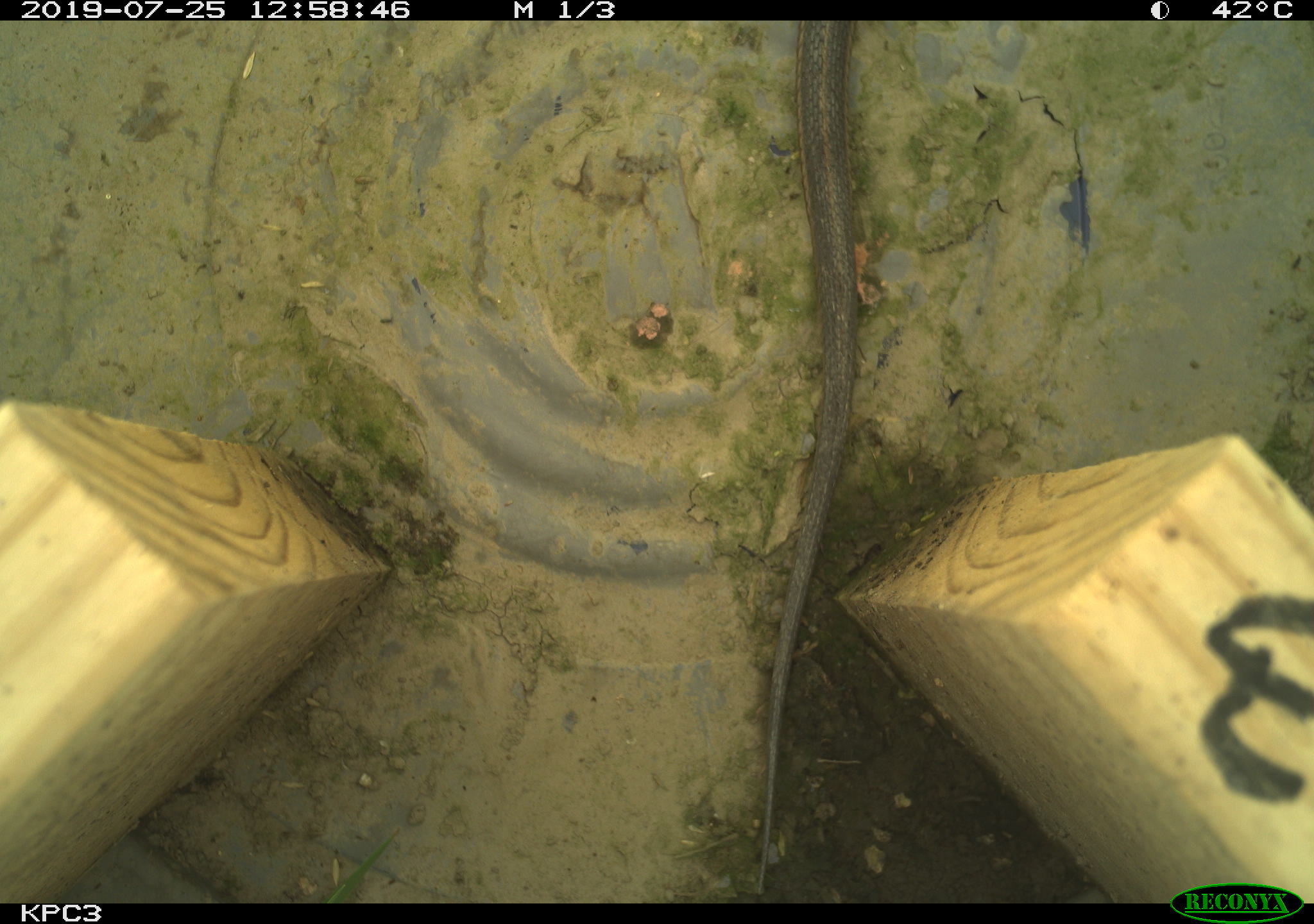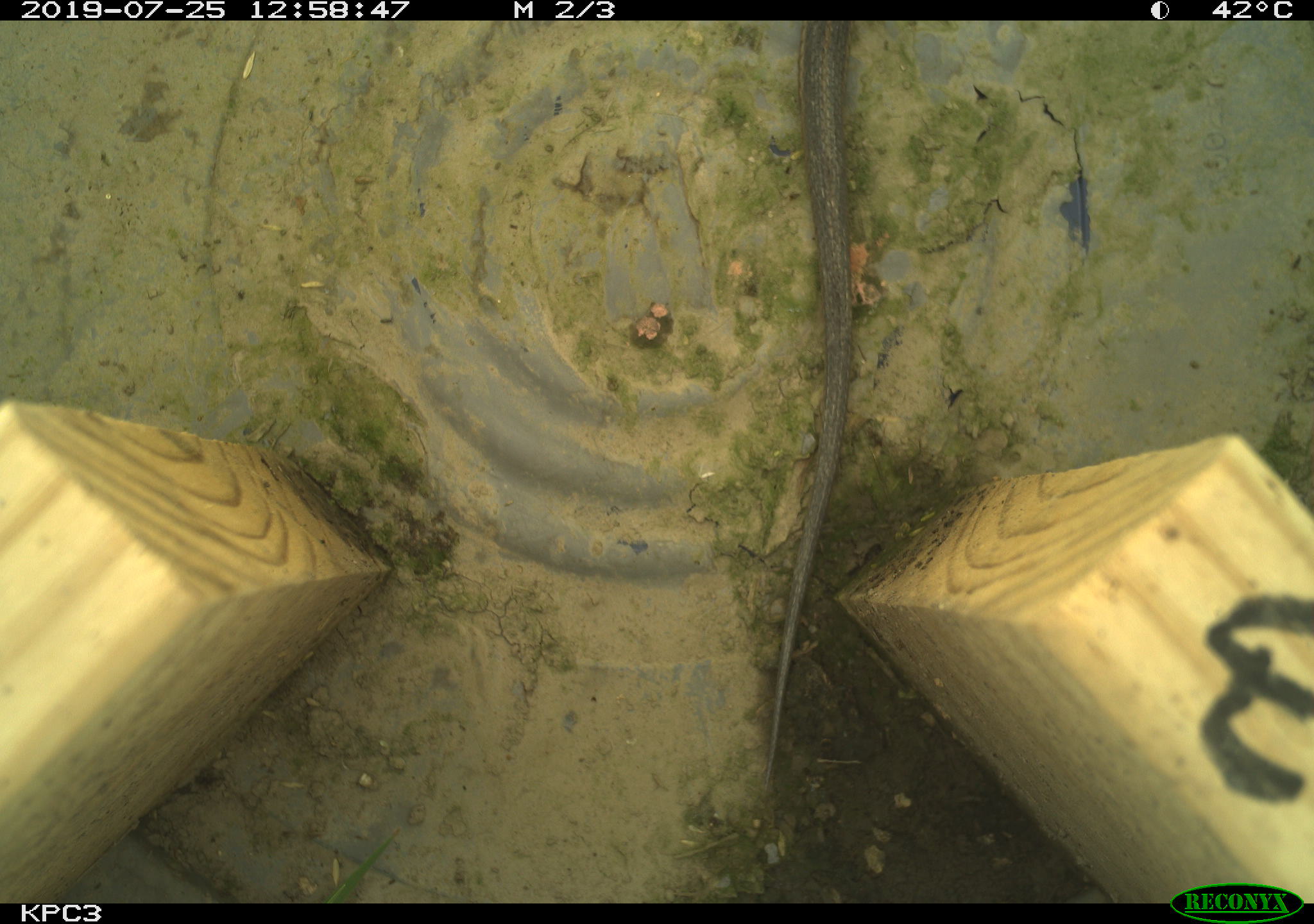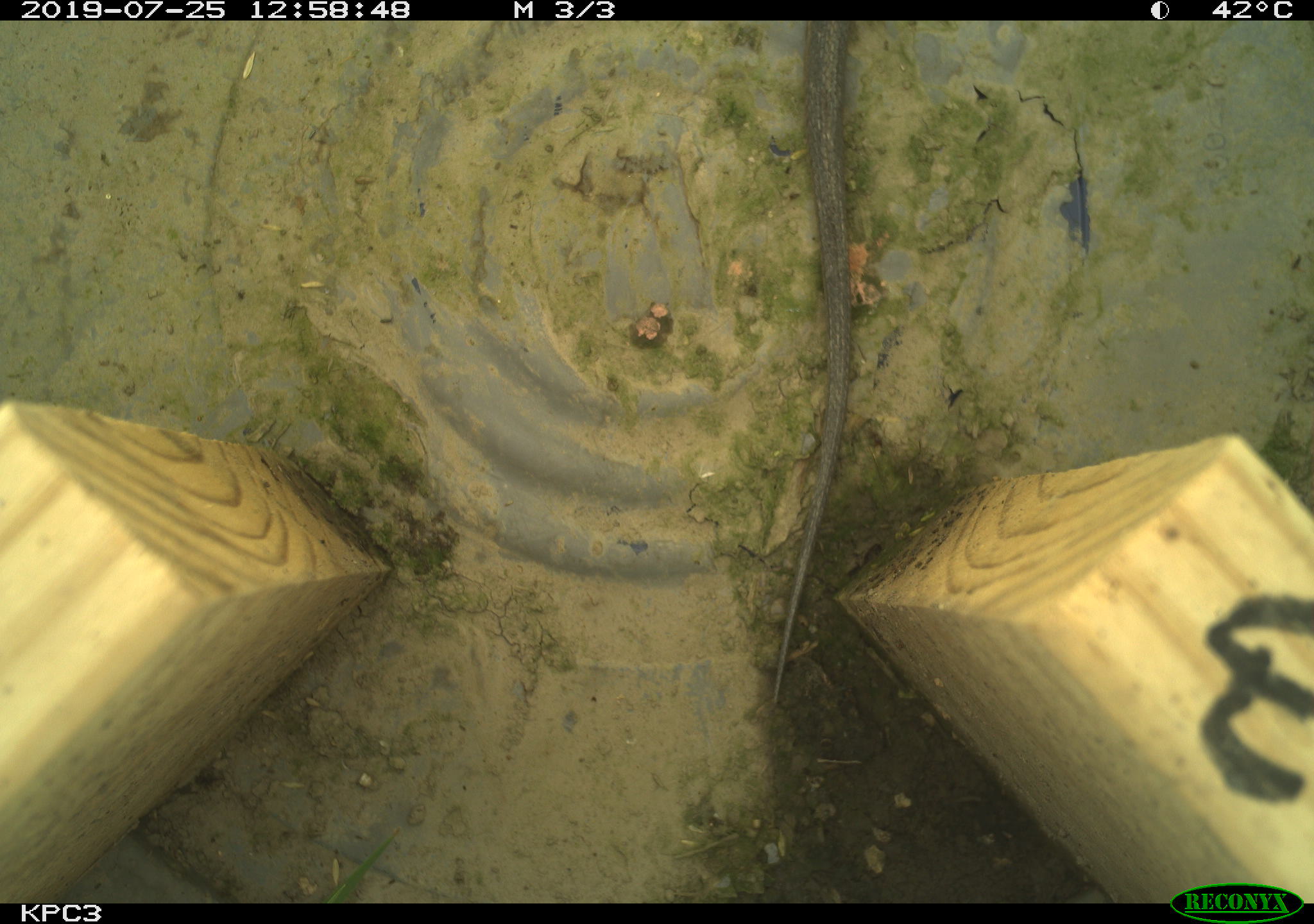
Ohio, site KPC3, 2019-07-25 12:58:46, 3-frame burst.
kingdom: Animalia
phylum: Chordata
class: Reptilia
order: Squamata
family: Colubridae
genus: Thamnophis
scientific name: Thamnophis sirtalis sirtalis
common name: eastern gartersnake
Eastern gartersnake (Thamnophis sirtalis sirtalis).